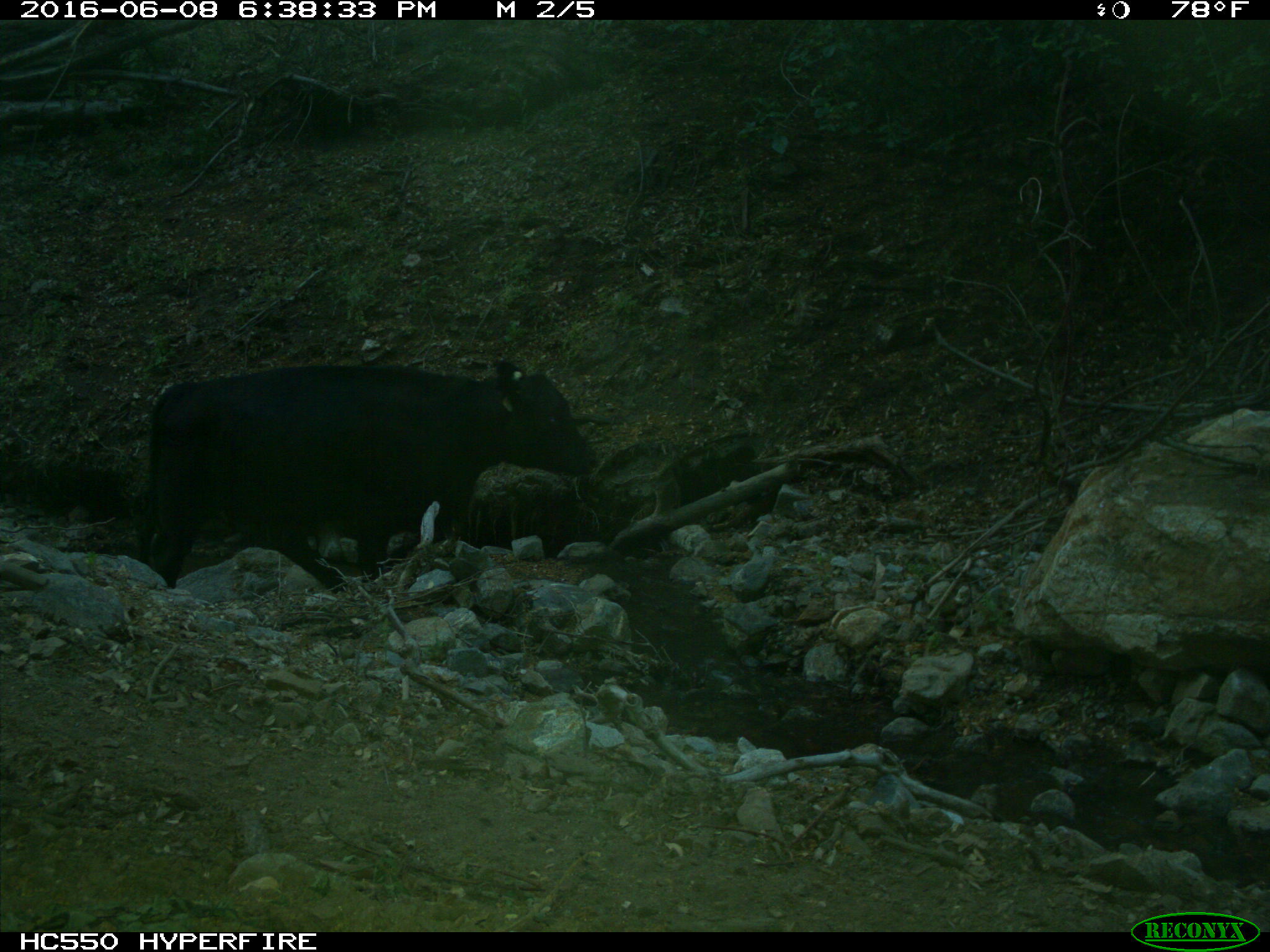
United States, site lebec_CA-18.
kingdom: Animalia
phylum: Chordata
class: Mammalia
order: Artiodactyla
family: Bovidae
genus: Bos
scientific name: Bos taurus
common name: domestic cow